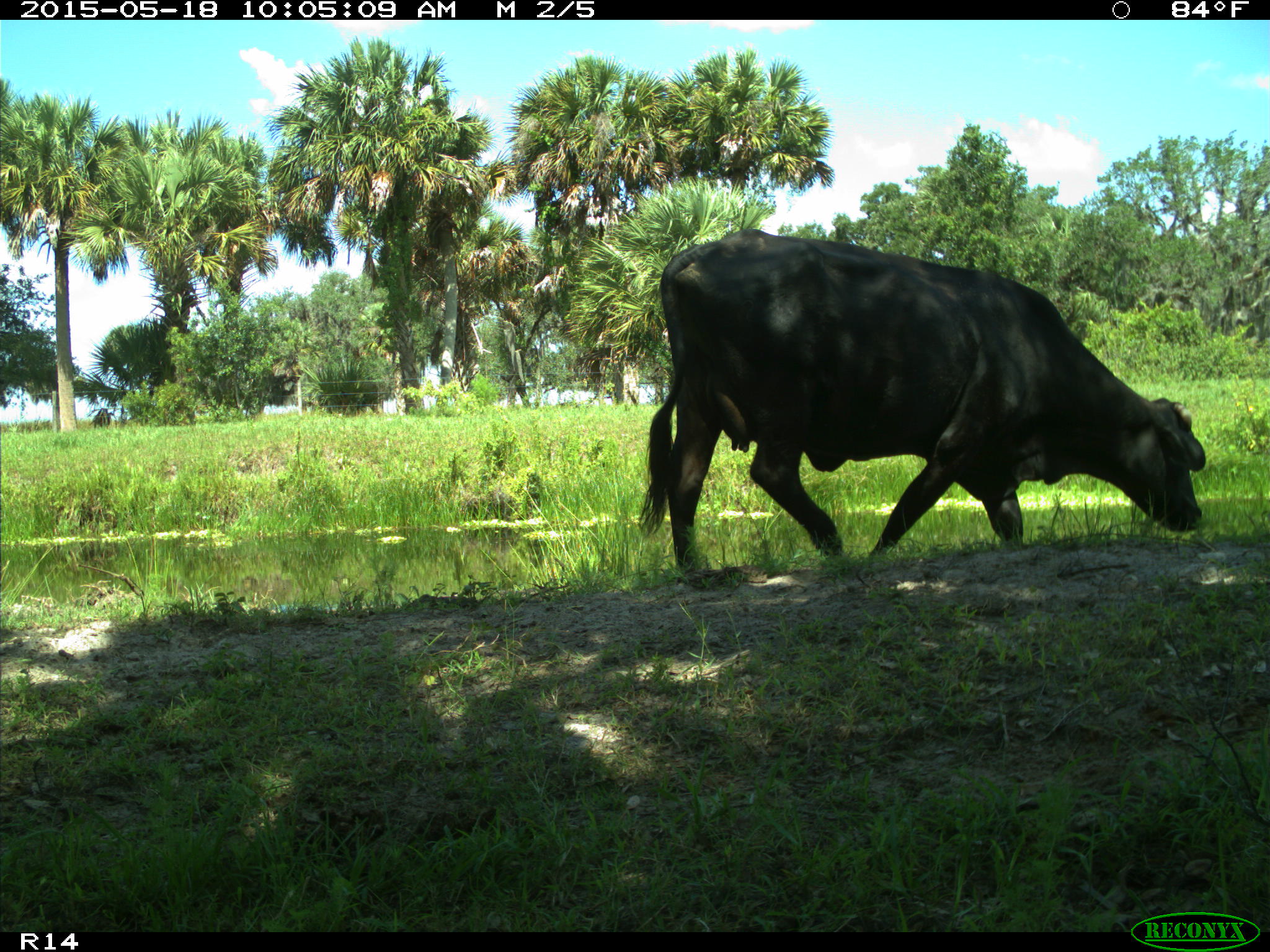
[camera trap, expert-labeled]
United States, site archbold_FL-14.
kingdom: Animalia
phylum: Chordata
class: Mammalia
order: Artiodactyla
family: Bovidae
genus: Bos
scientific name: Bos taurus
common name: domestic cow